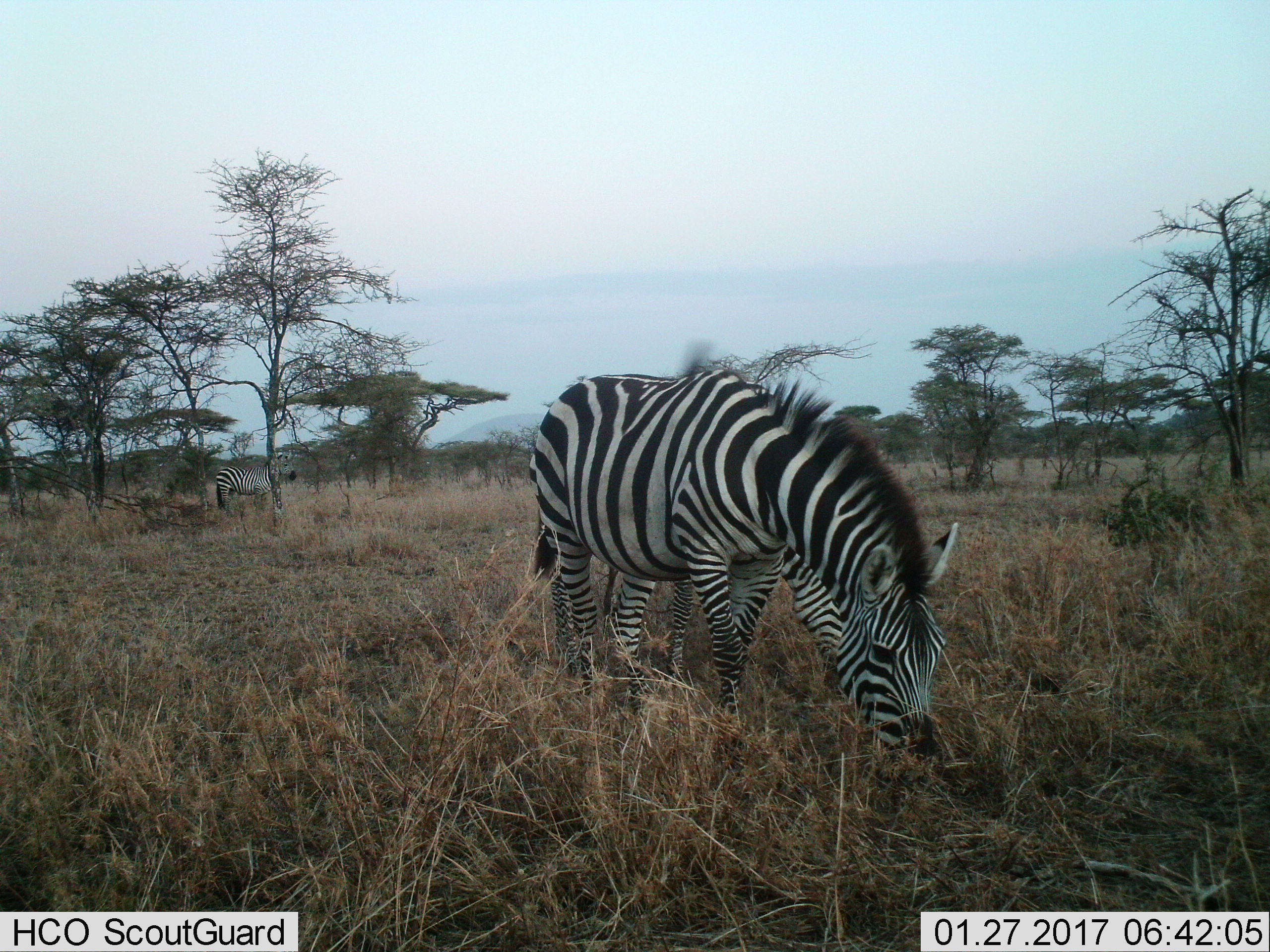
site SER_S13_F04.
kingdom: Animalia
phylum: Chordata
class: Mammalia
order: Perissodactyla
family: Equidae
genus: Equus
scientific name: Equus quagga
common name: plains zebra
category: zebraplains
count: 2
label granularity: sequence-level